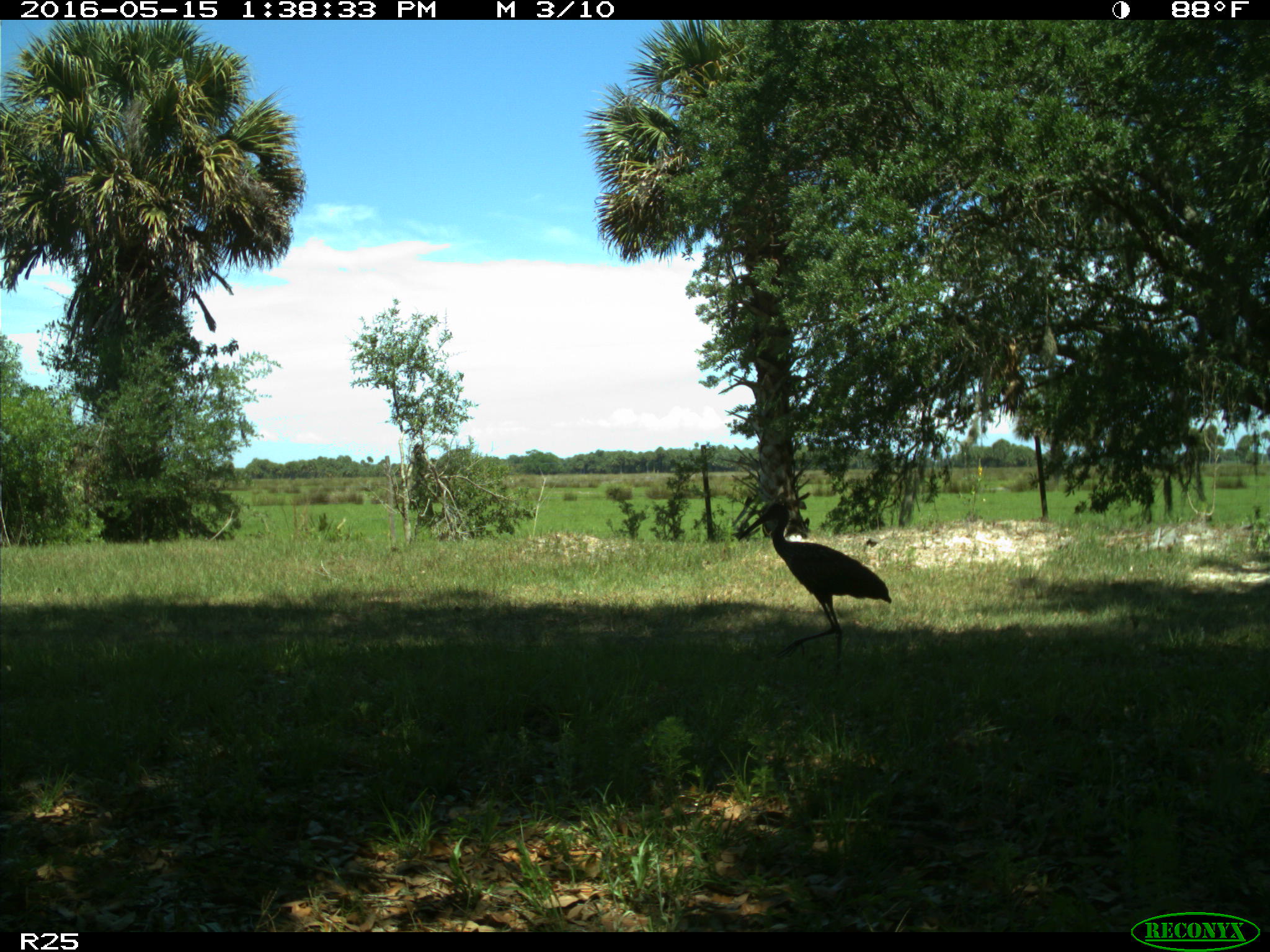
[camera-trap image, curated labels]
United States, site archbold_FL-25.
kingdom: Animalia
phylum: Chordata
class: Aves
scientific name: Aves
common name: birds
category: unidentified bird